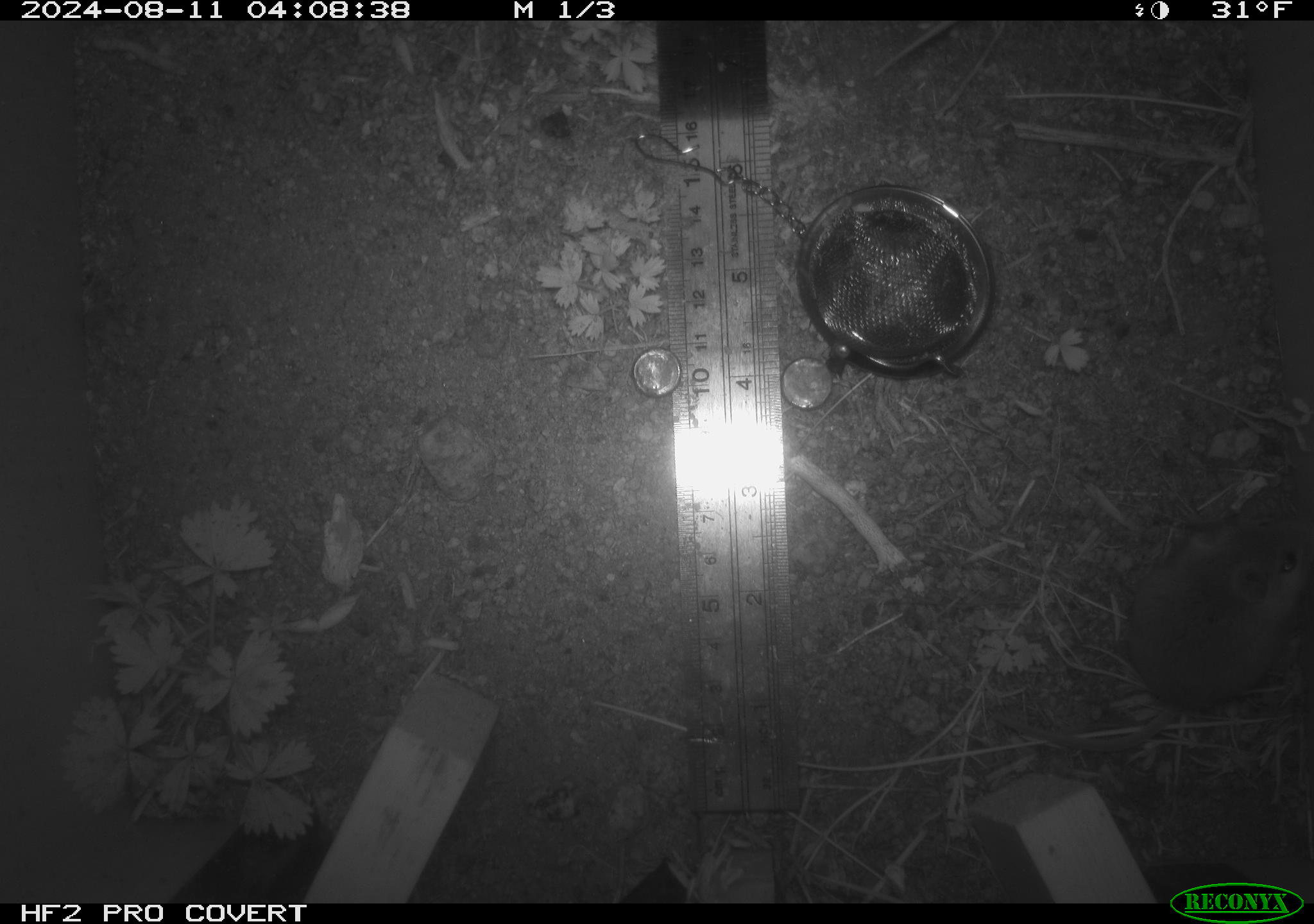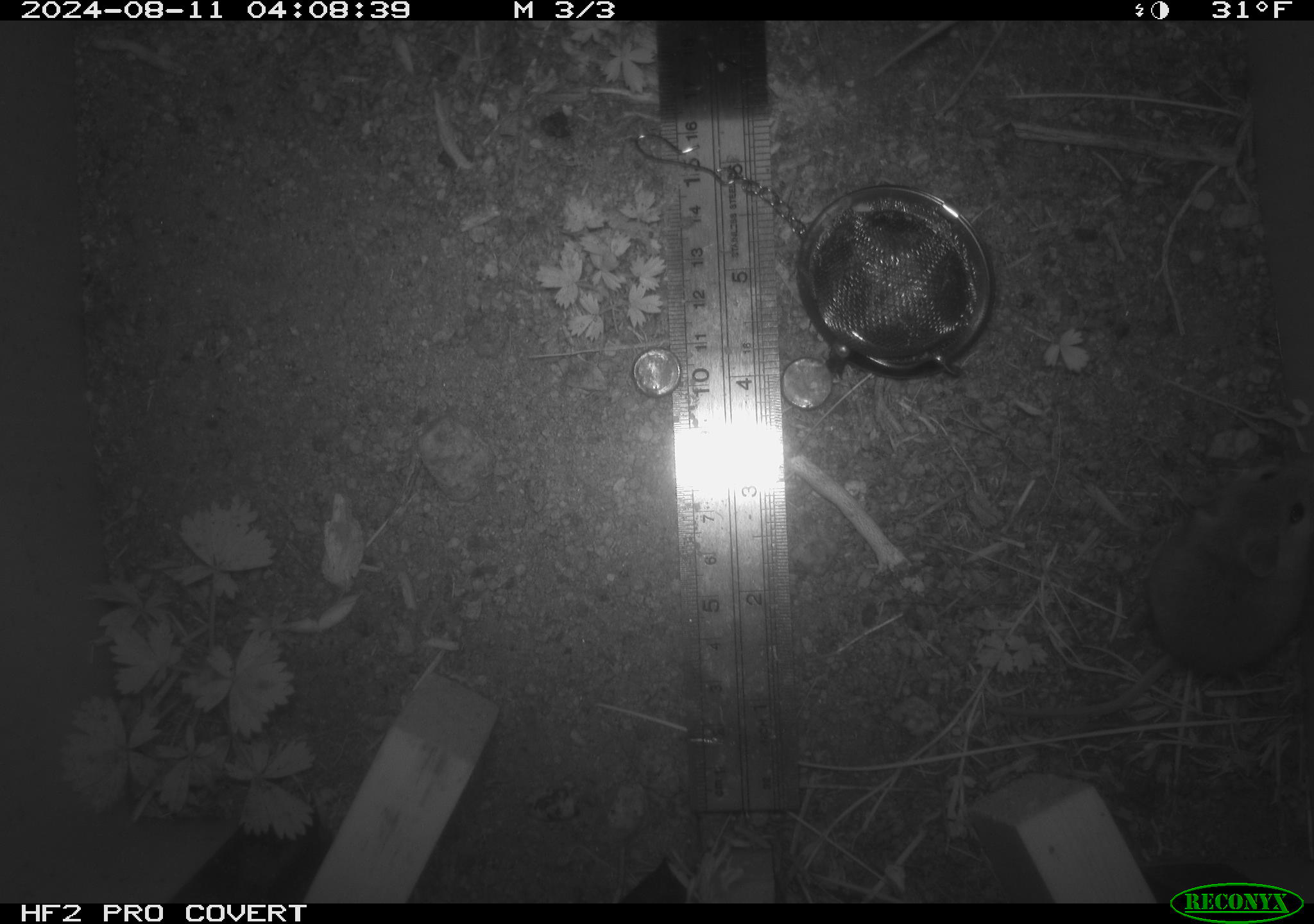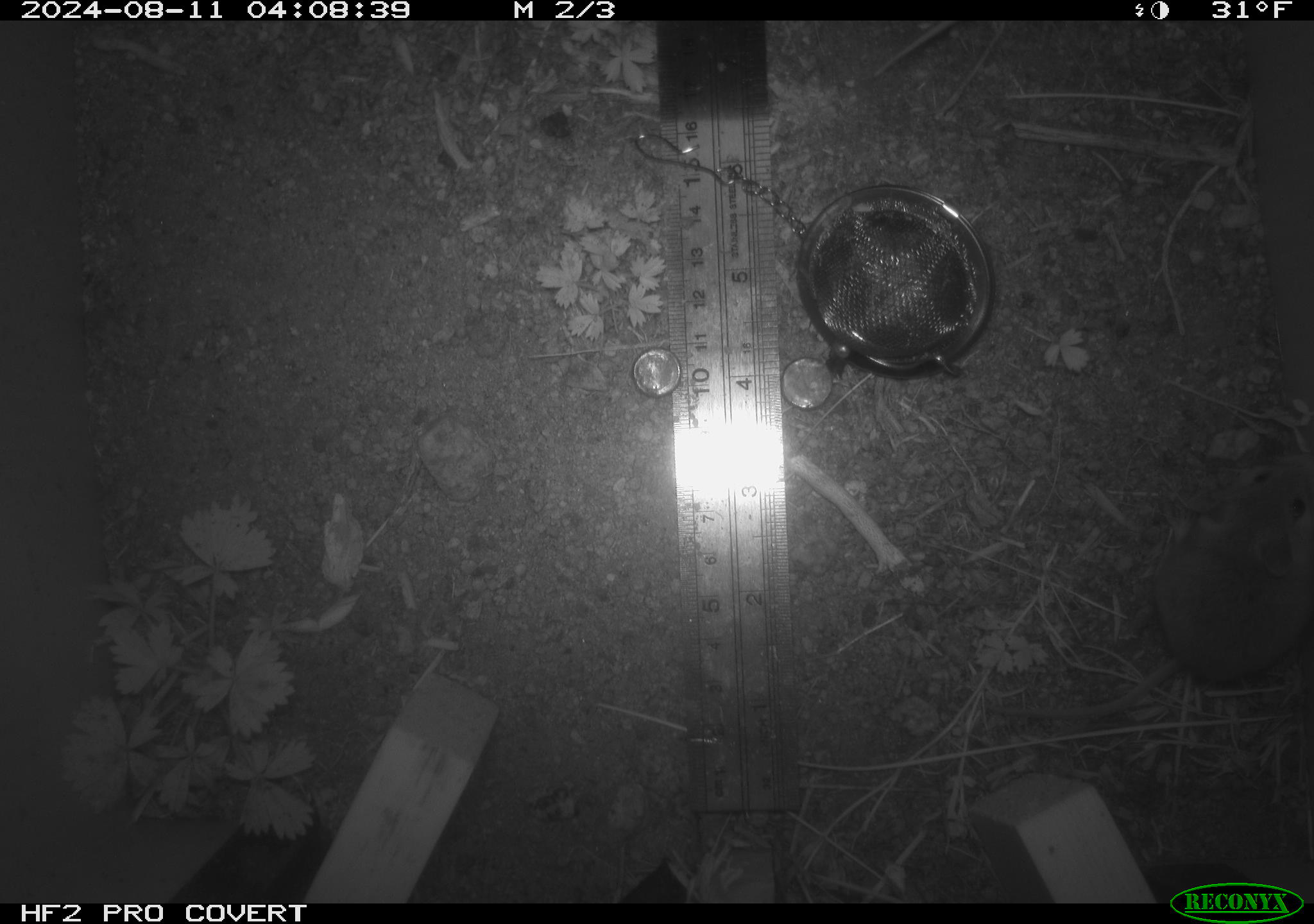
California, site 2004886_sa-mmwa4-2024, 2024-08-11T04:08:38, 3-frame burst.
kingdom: Animalia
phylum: Chordata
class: Mammalia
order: Rodentia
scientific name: Rodentia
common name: mouse species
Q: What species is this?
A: Mouse species (Rodentia).